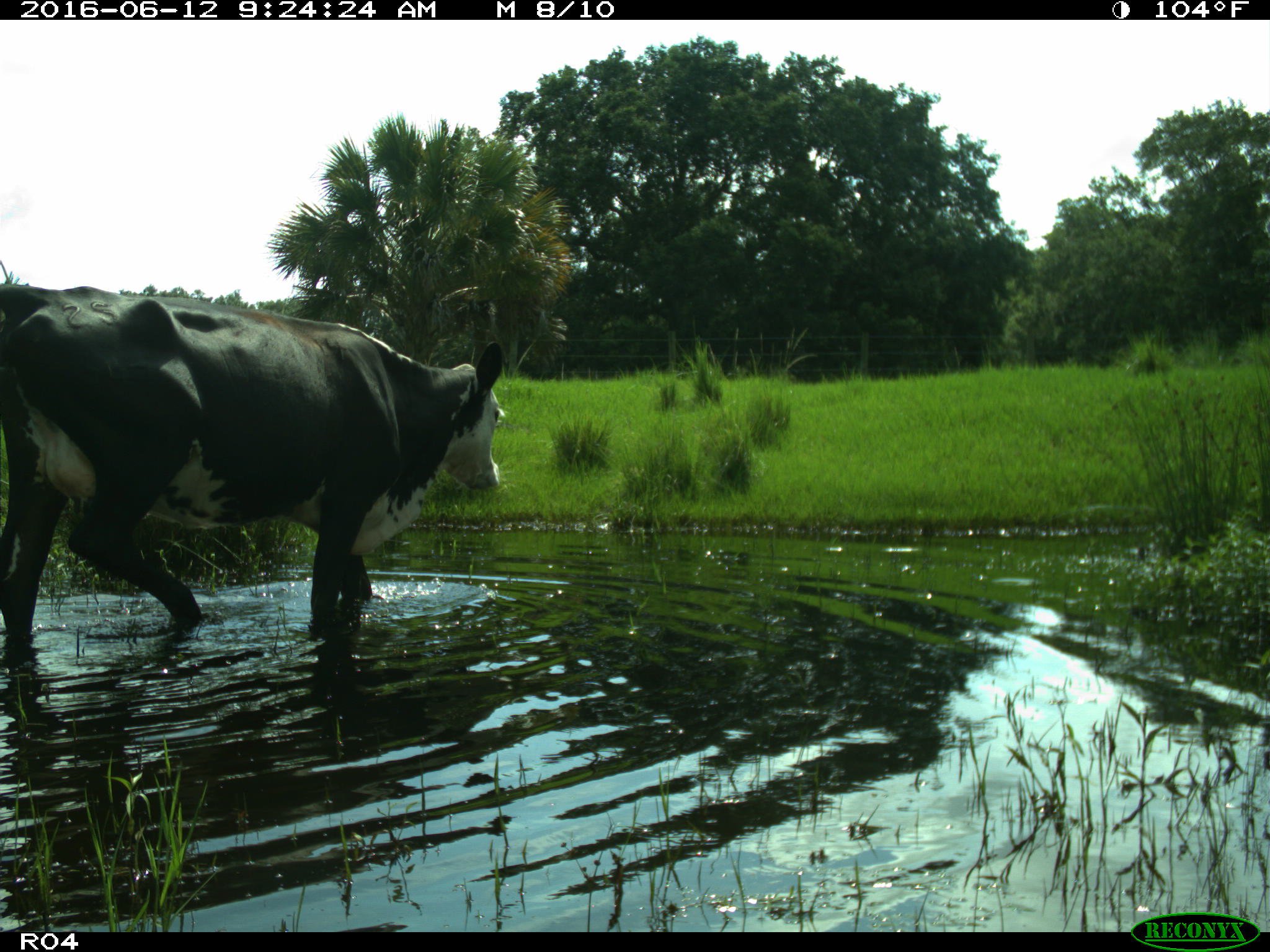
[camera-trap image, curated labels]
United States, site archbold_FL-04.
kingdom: Animalia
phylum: Chordata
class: Mammalia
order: Artiodactyla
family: Bovidae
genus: Bos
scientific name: Bos taurus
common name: domestic cow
Bos taurus (domestic cow).